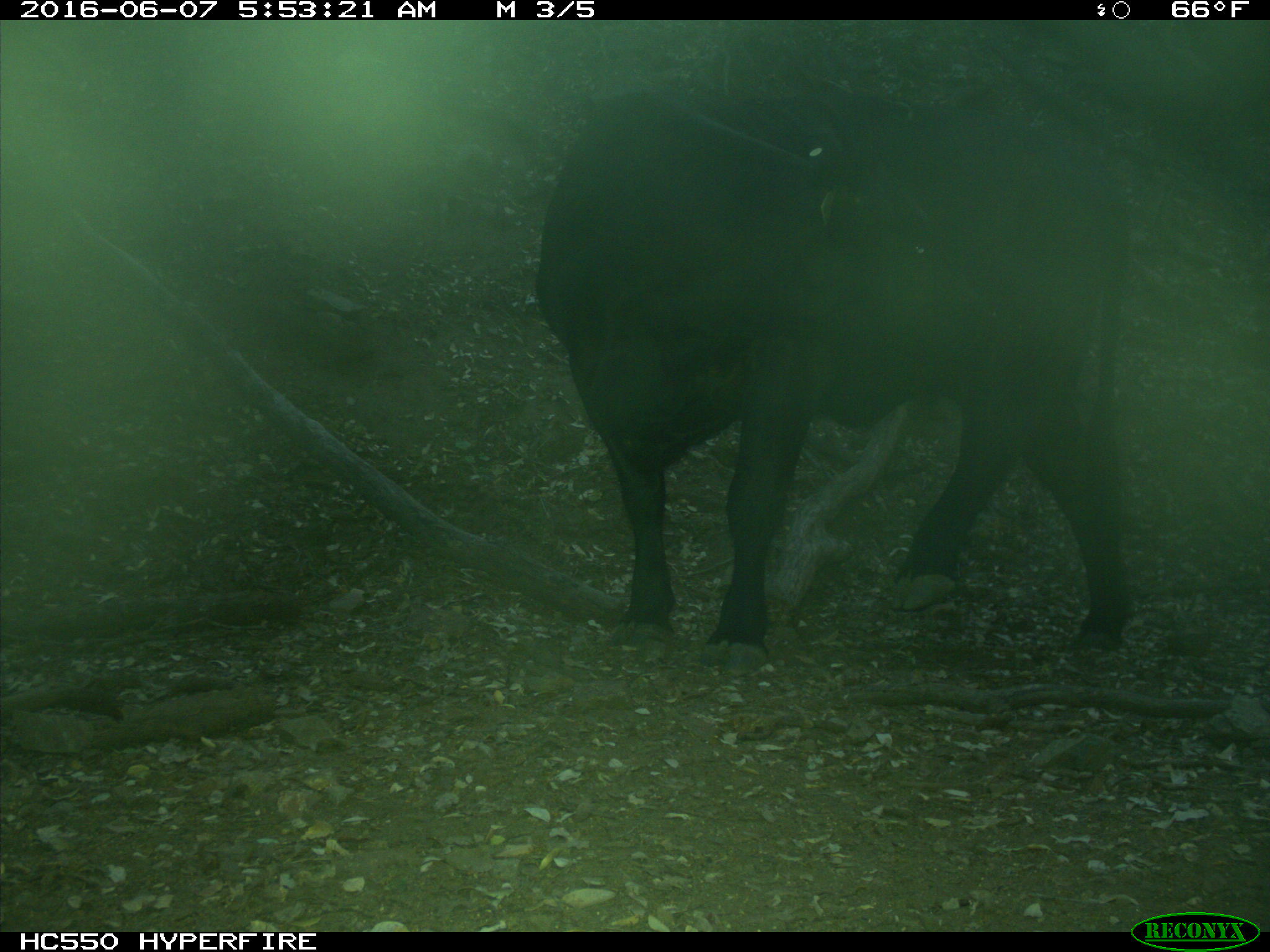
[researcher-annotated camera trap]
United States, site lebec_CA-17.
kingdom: Animalia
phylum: Chordata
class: Mammalia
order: Artiodactyla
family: Bovidae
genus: Bos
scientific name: Bos taurus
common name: domestic cow